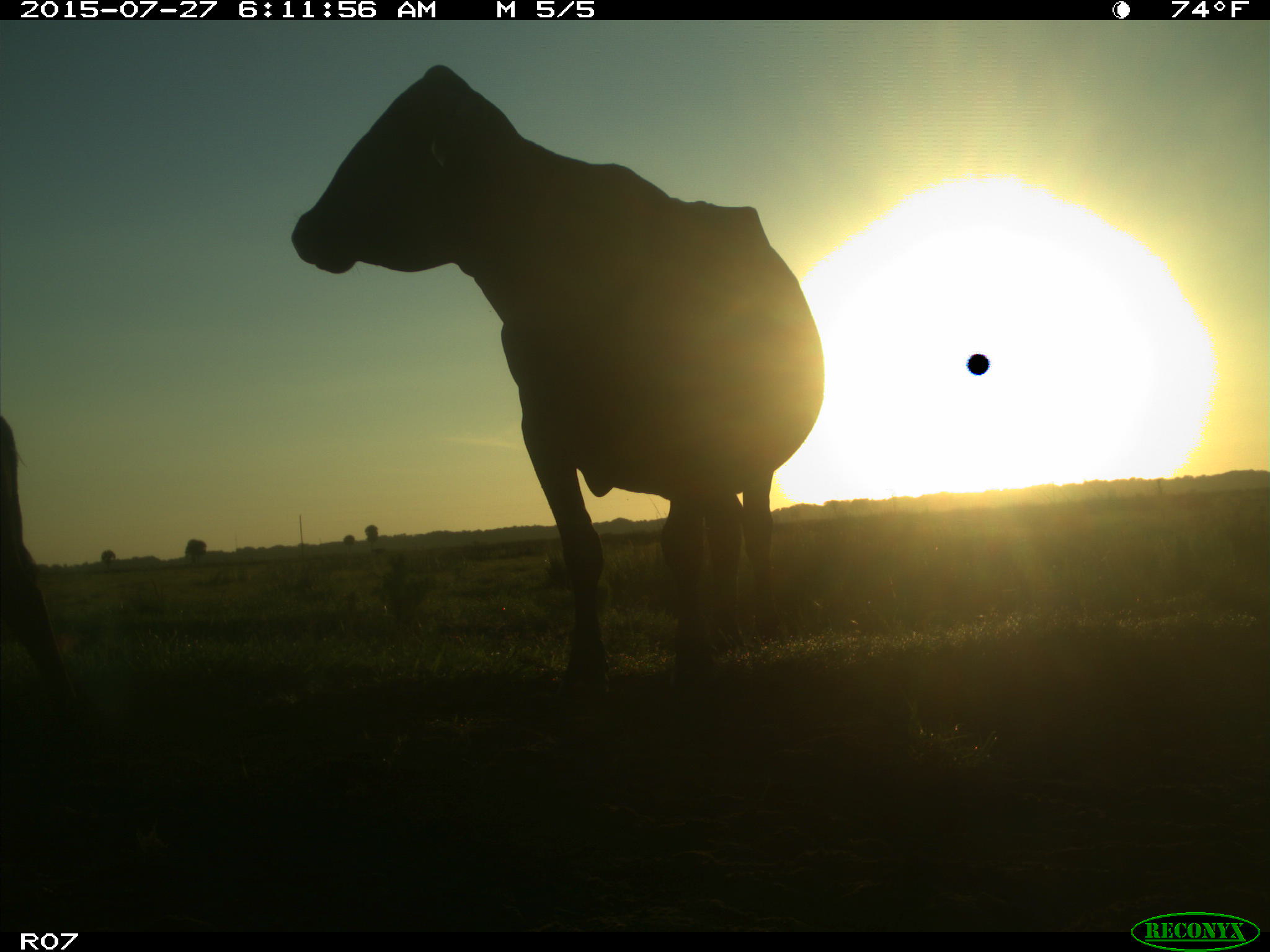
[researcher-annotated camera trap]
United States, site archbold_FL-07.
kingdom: Animalia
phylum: Chordata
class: Mammalia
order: Artiodactyla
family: Bovidae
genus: Bos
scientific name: Bos taurus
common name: domestic cow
Bos taurus (domestic cow).